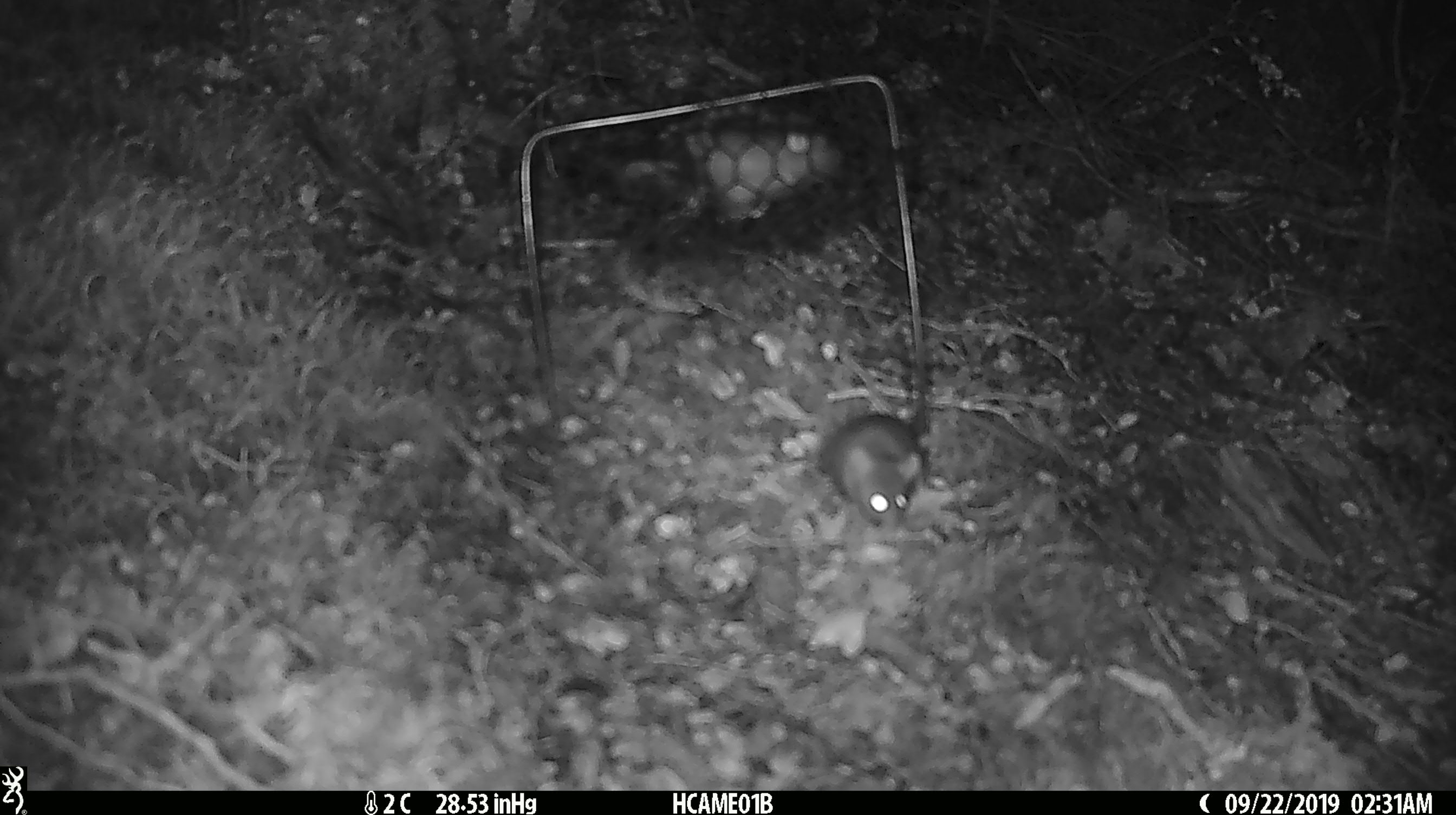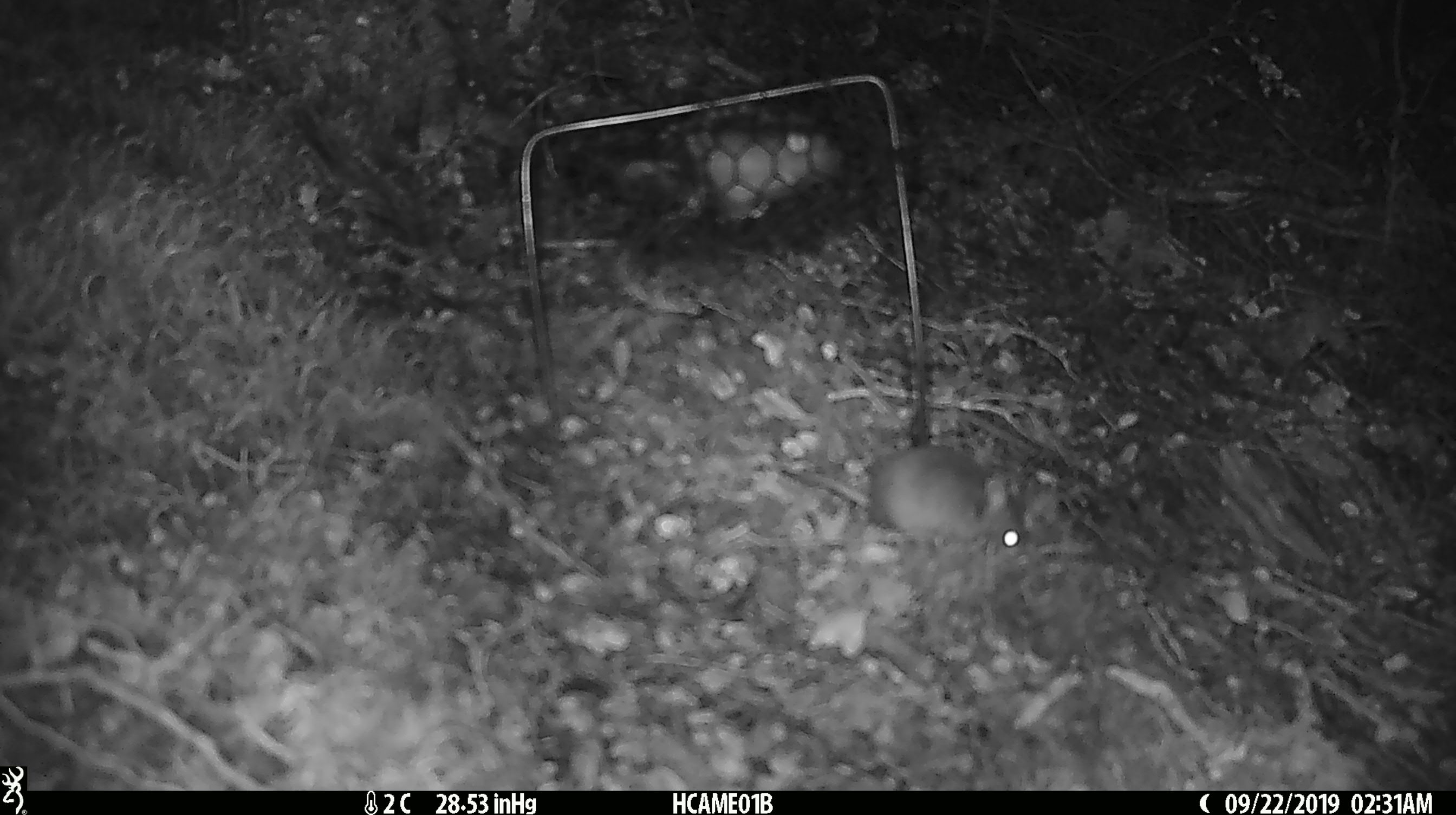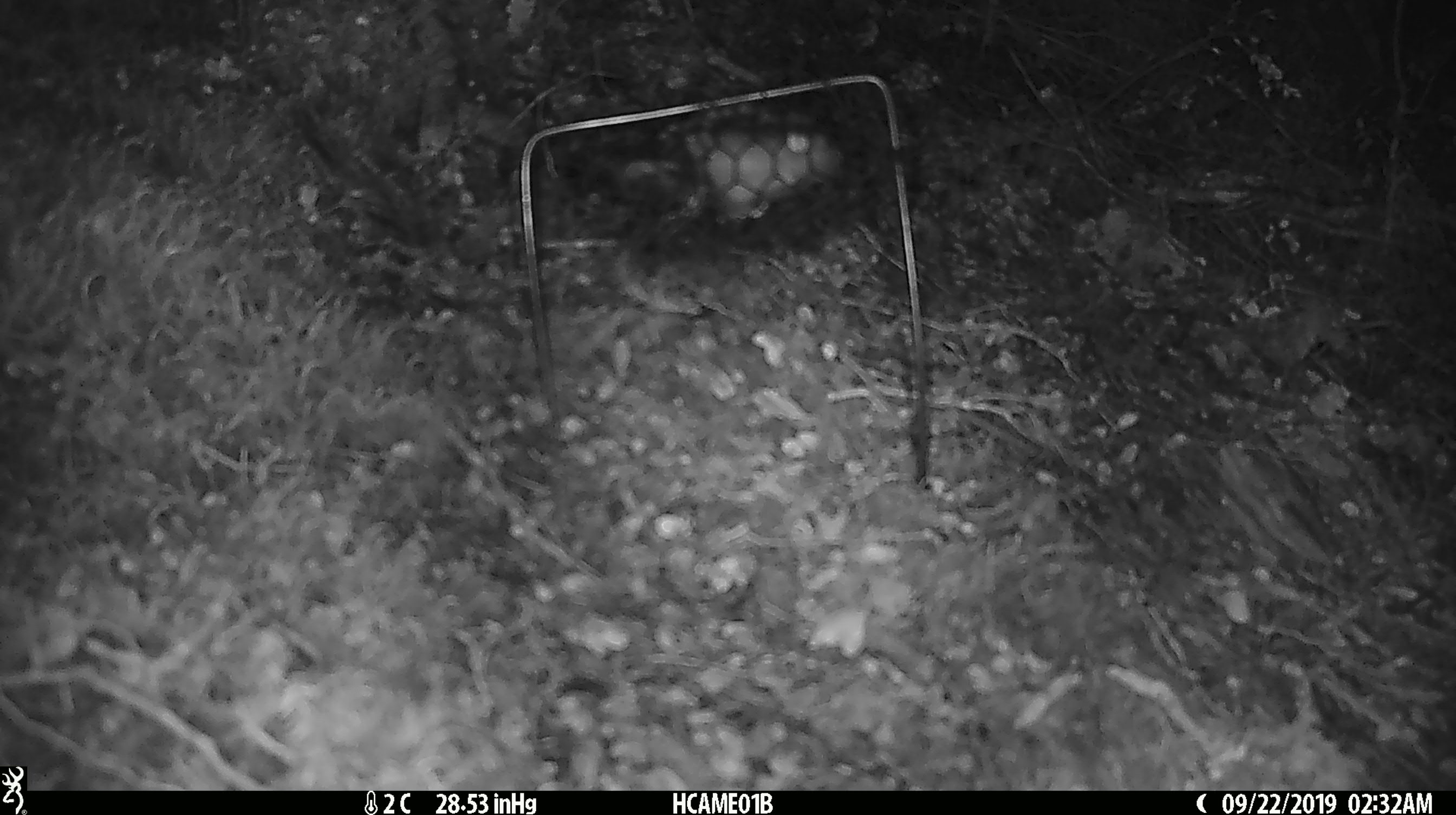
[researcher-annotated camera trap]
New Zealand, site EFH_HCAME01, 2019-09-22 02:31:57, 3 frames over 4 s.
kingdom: Animalia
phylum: Chordata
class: Mammalia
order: Rodentia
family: Muridae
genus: Mus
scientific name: Mus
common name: mouse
Mouse (Mus).